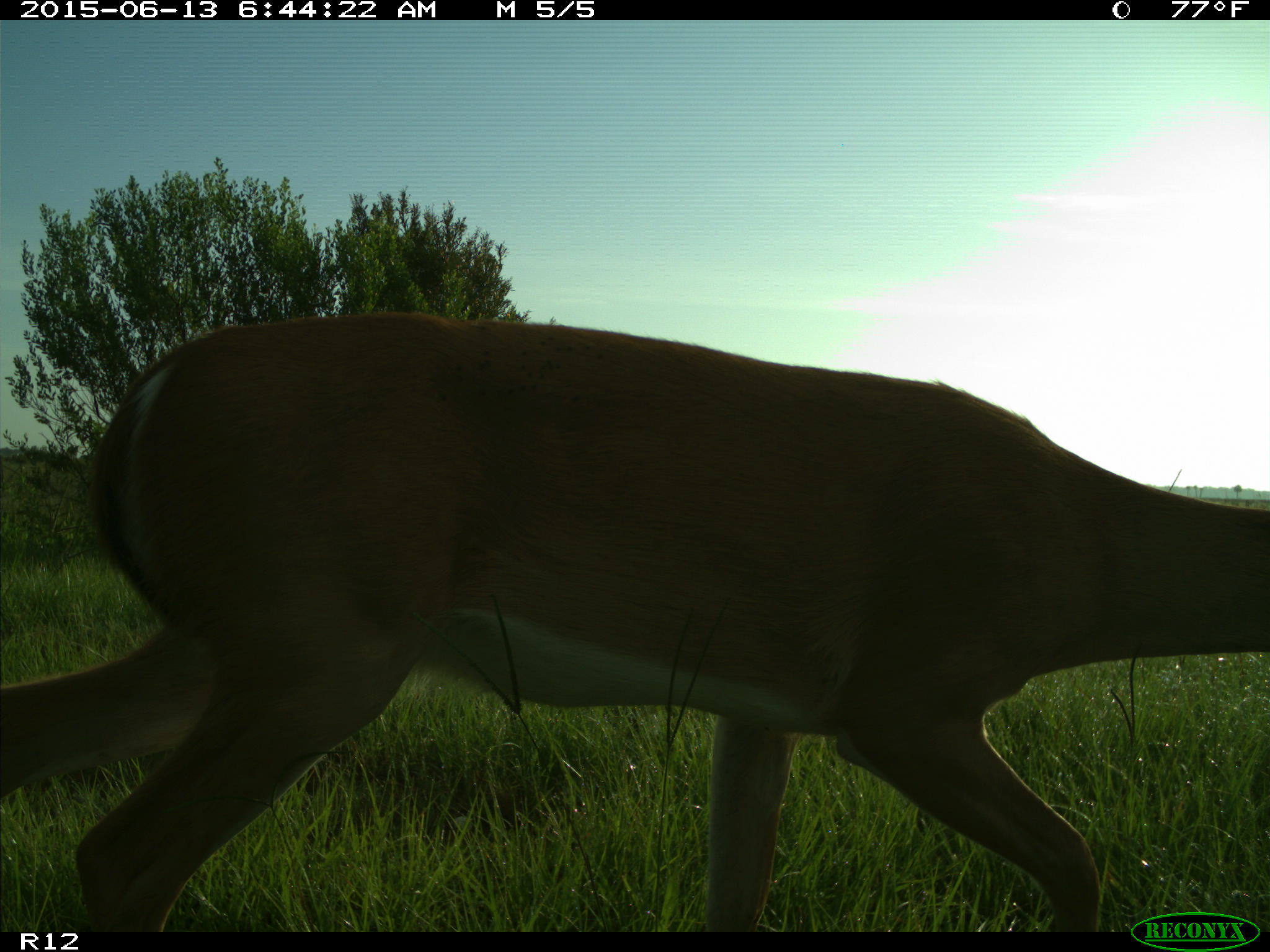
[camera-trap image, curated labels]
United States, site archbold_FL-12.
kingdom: Animalia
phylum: Chordata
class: Mammalia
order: Artiodactyla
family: Cervidae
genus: Odocoileus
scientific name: Odocoileus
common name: deer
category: unidentified deer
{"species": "unidentified deer (deer) (Odocoileus)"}